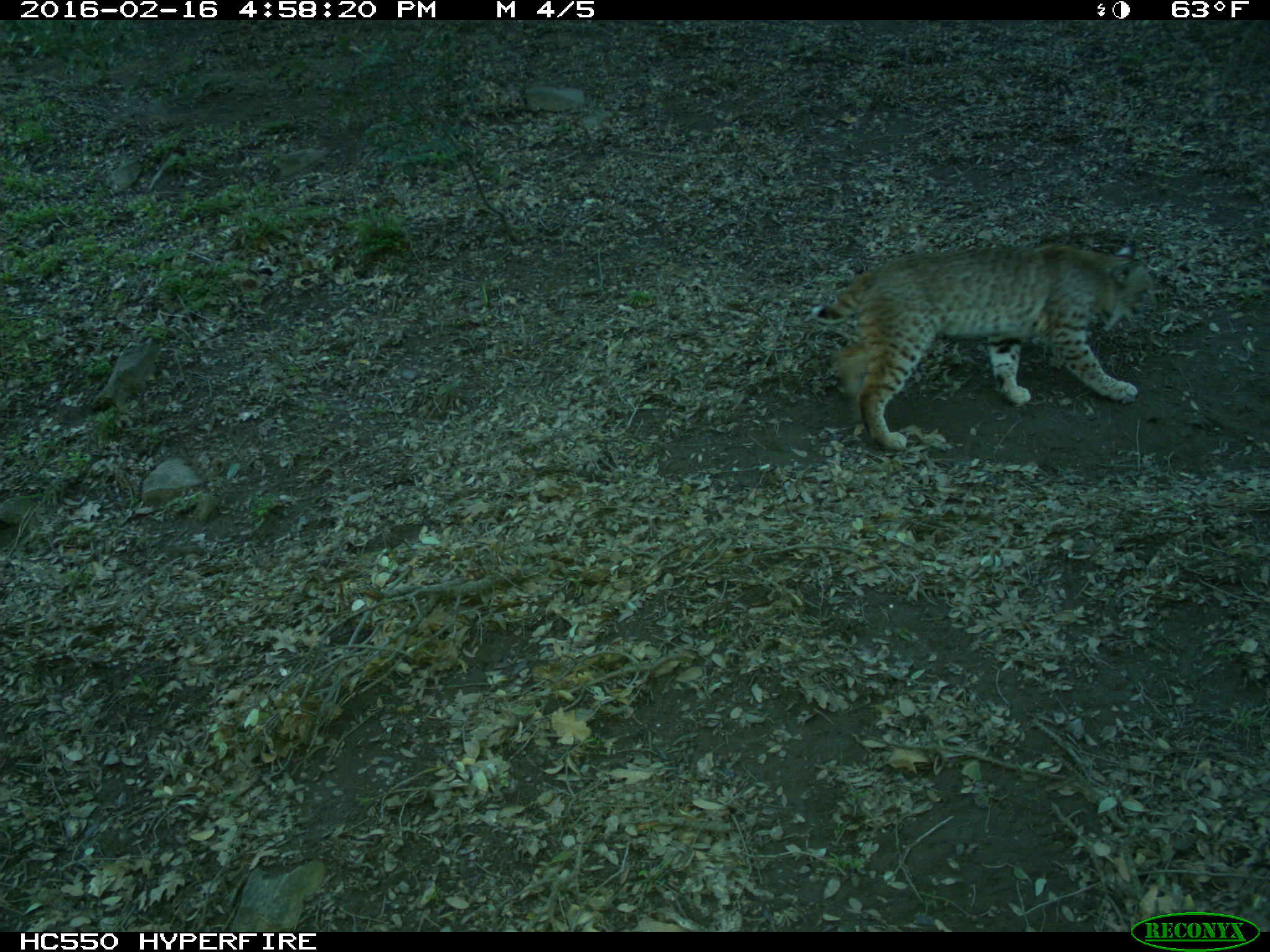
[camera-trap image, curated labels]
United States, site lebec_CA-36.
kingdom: Animalia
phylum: Chordata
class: Mammalia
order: Carnivora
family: Felidae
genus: Lynx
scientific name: Lynx rufus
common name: bobcat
Lynx rufus (bobcat).